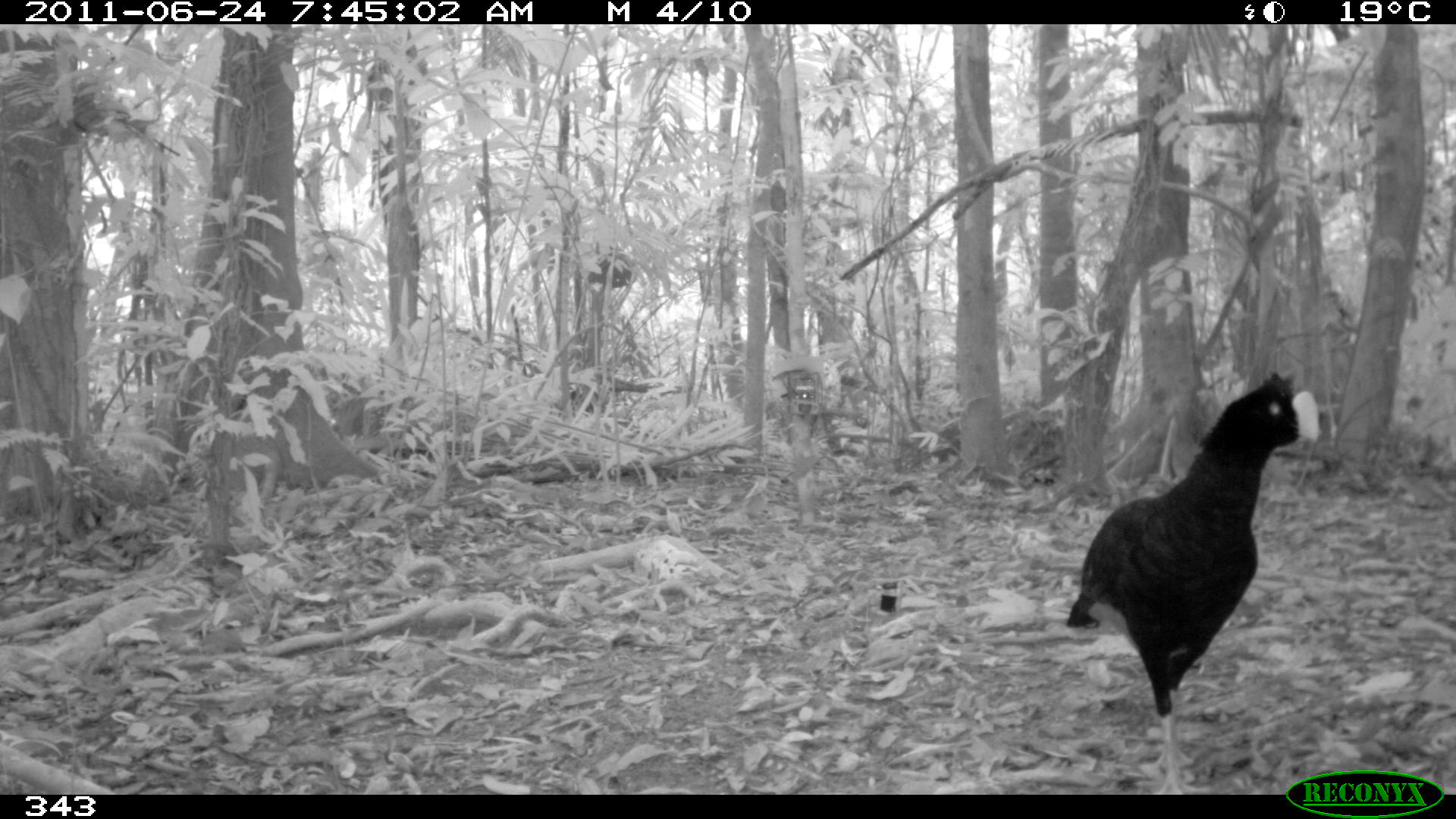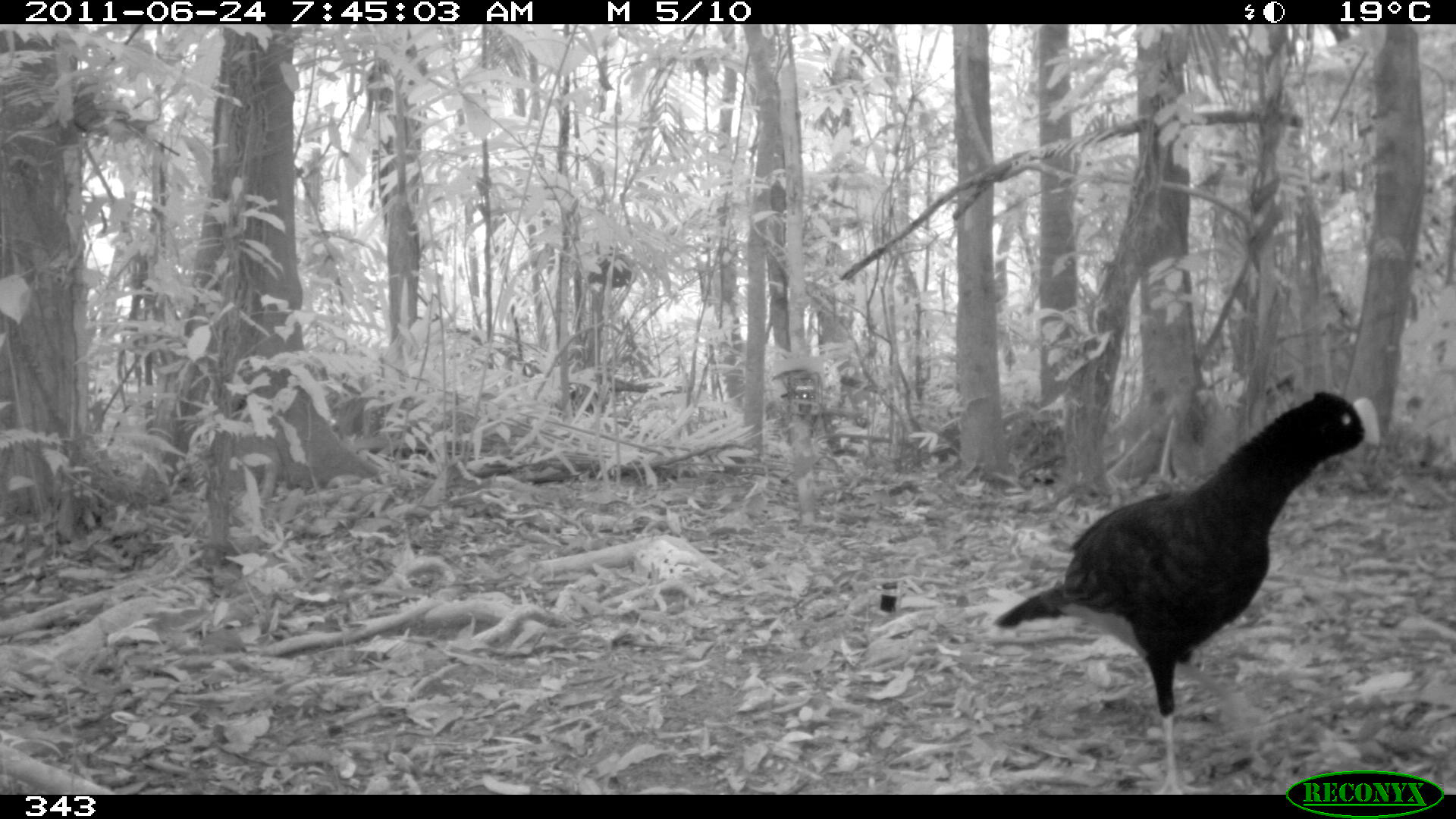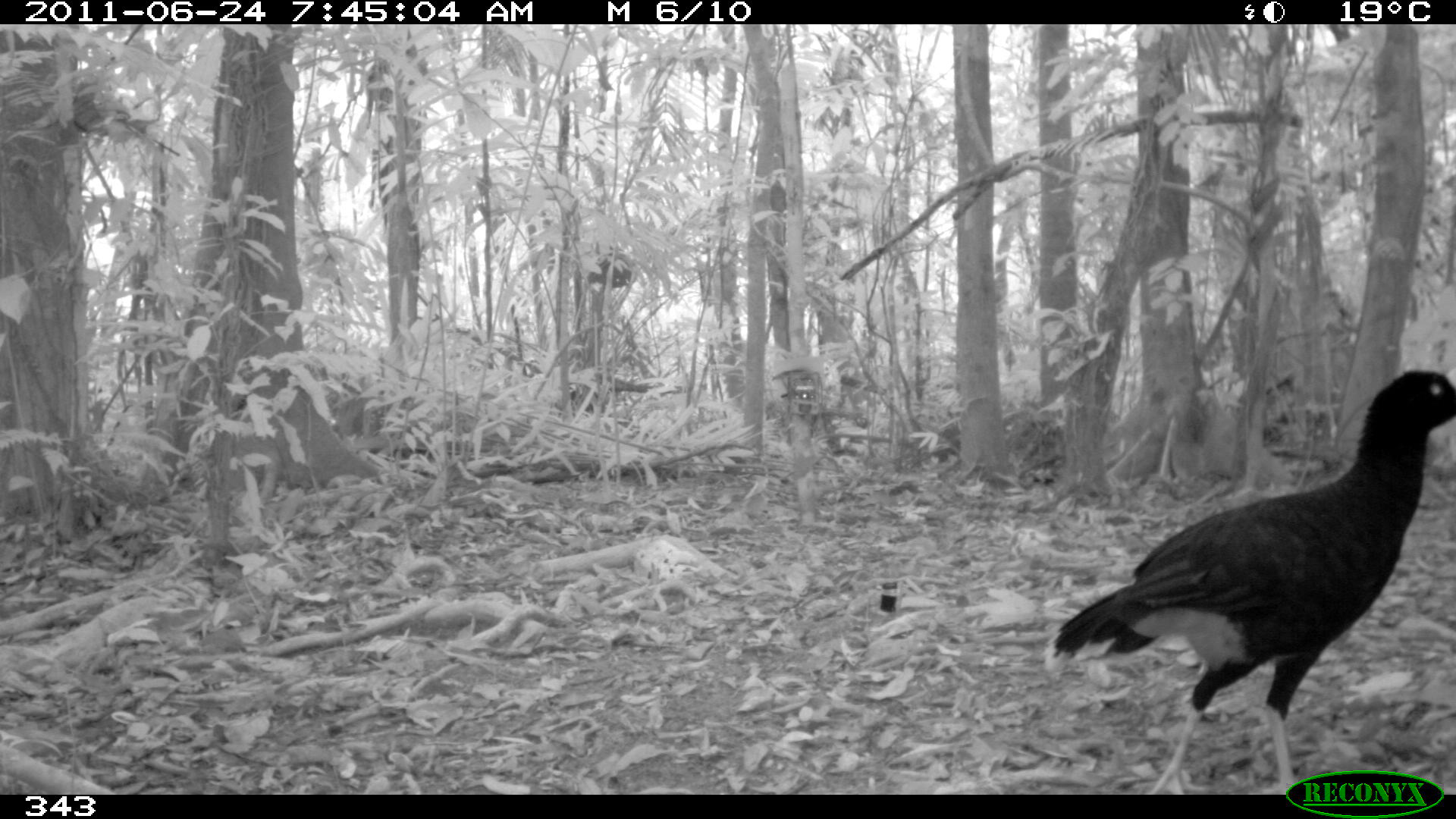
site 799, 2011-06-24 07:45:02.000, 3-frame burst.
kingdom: Animalia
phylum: Chordata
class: Aves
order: Galliformes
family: Cracidae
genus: Mitu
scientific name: Mitu tuberosum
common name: razor-billed curassow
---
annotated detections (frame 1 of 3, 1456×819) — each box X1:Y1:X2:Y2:
mitu tuberosum: 1064:370:1321:795